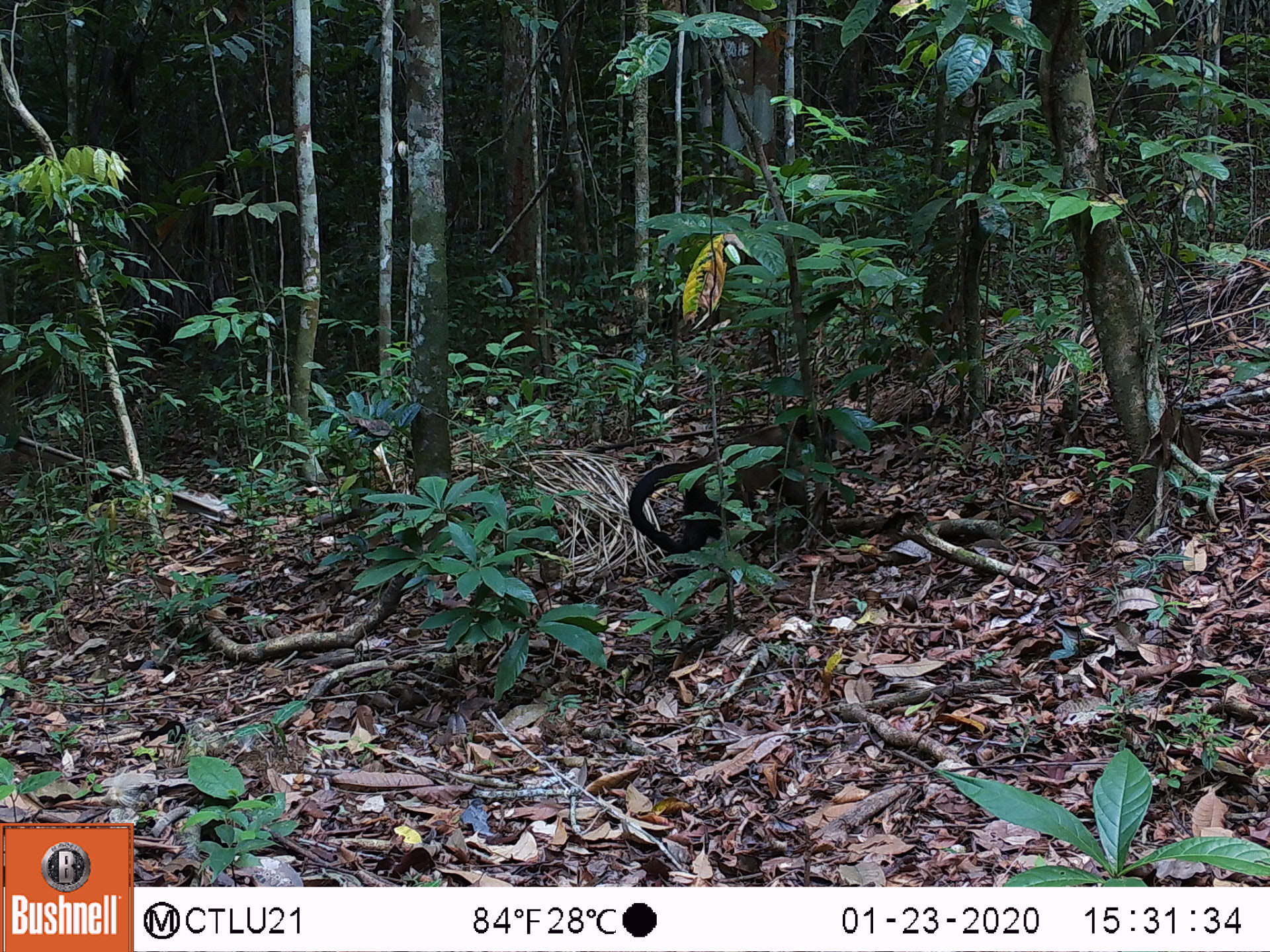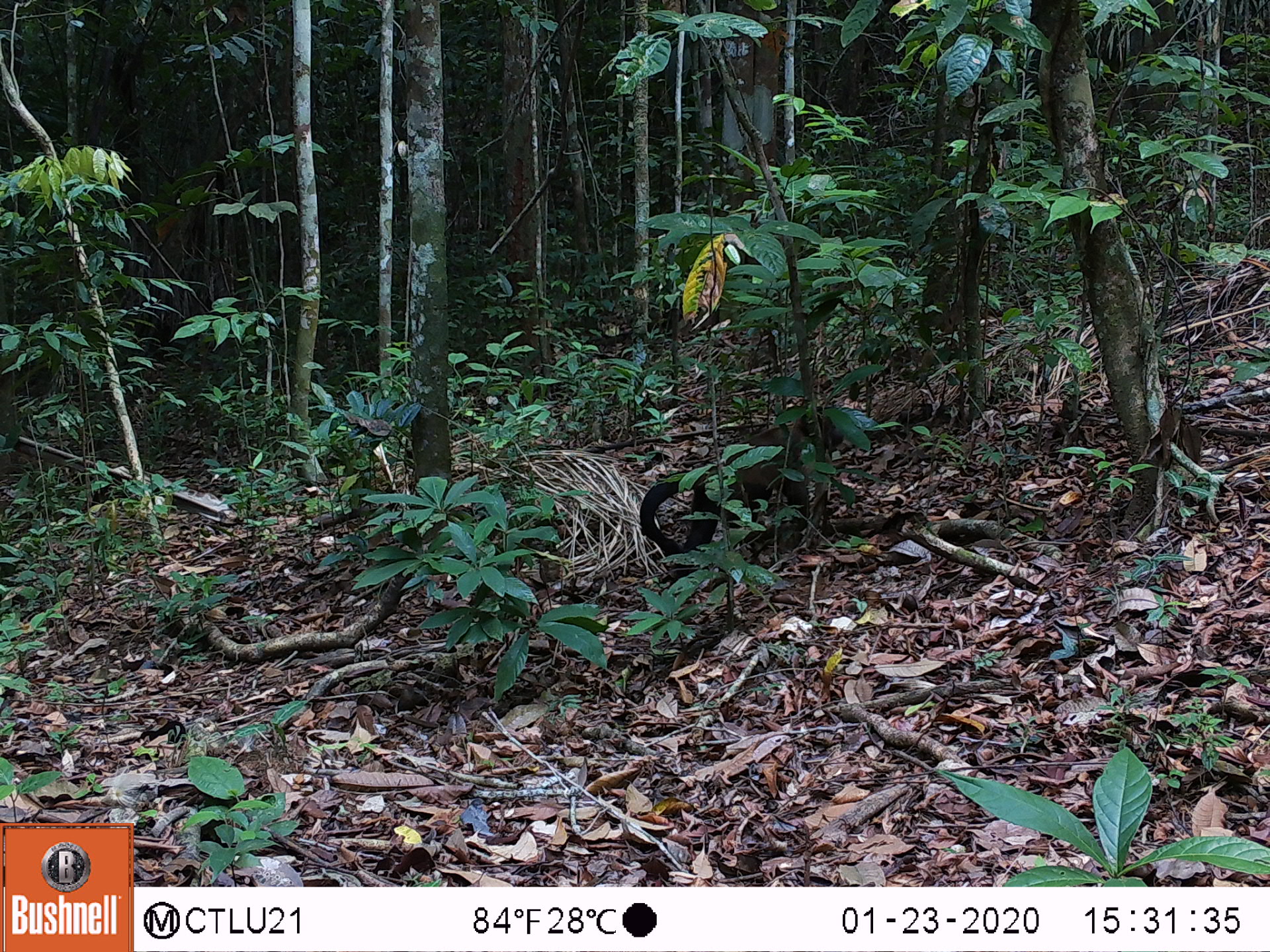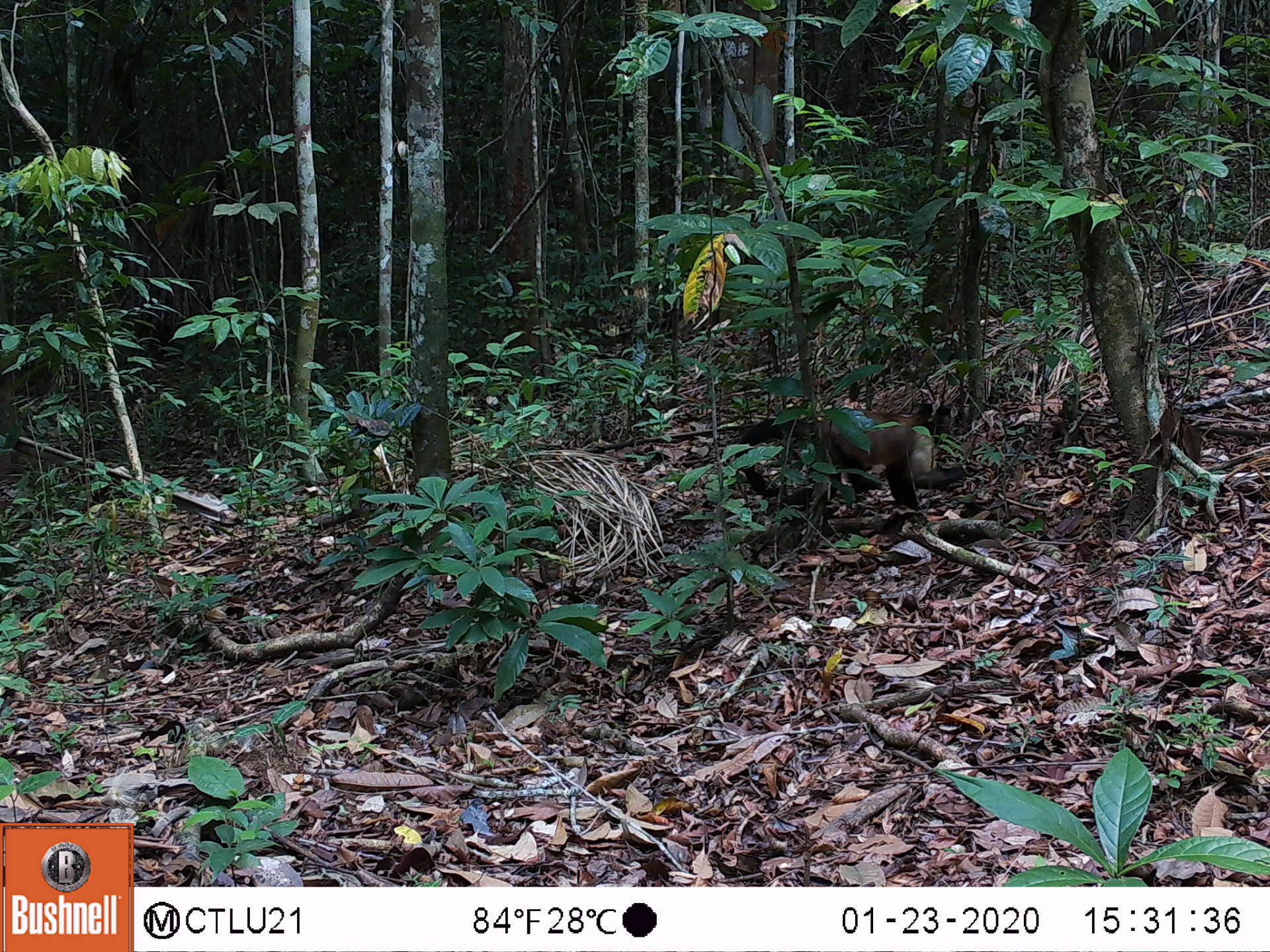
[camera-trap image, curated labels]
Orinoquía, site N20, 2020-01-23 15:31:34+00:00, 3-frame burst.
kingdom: Animalia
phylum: Chordata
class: Mammalia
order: Primates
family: Cebidae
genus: Sapajus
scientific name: Sapajus apella margaritae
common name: margarita island capuchin